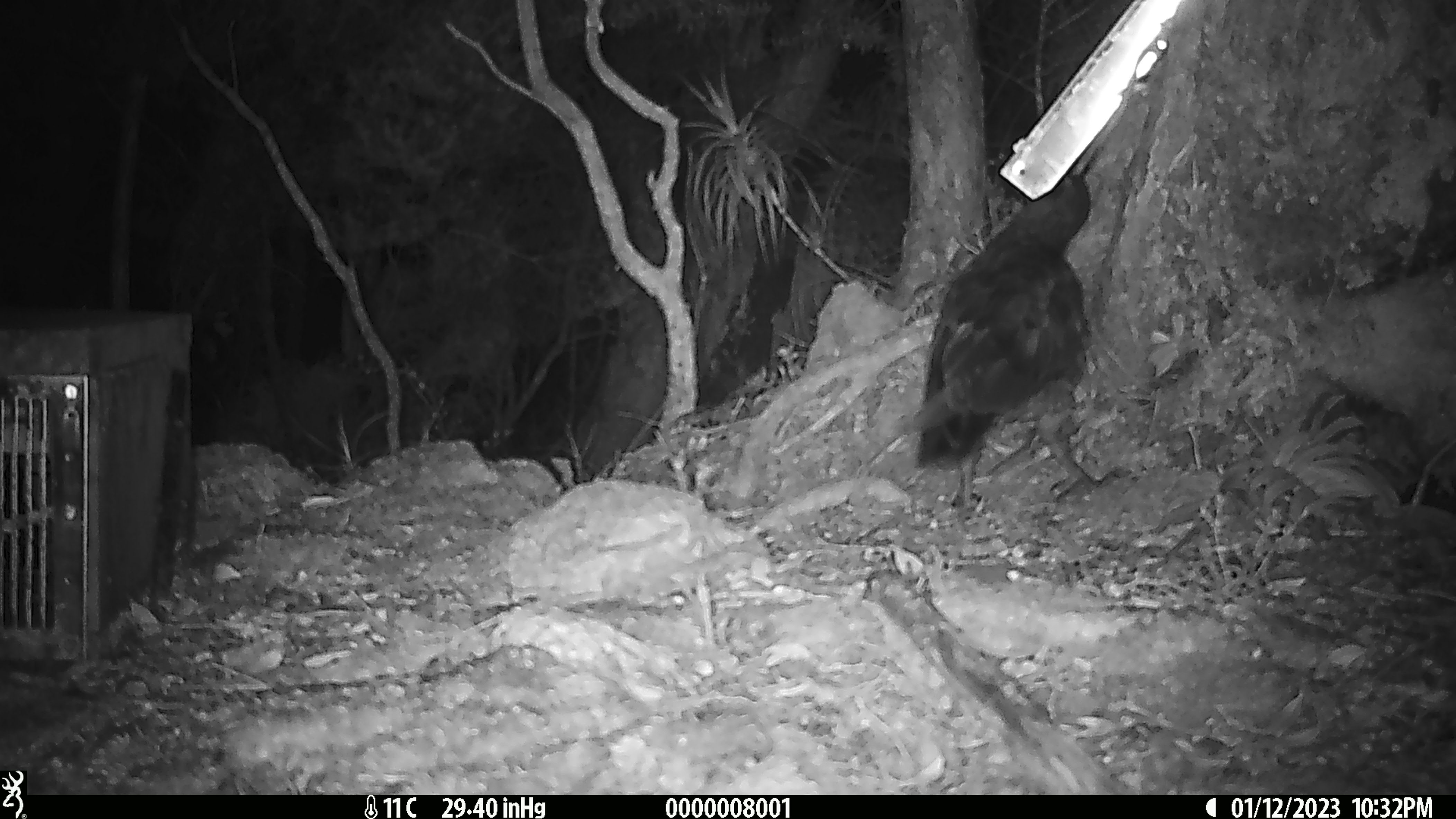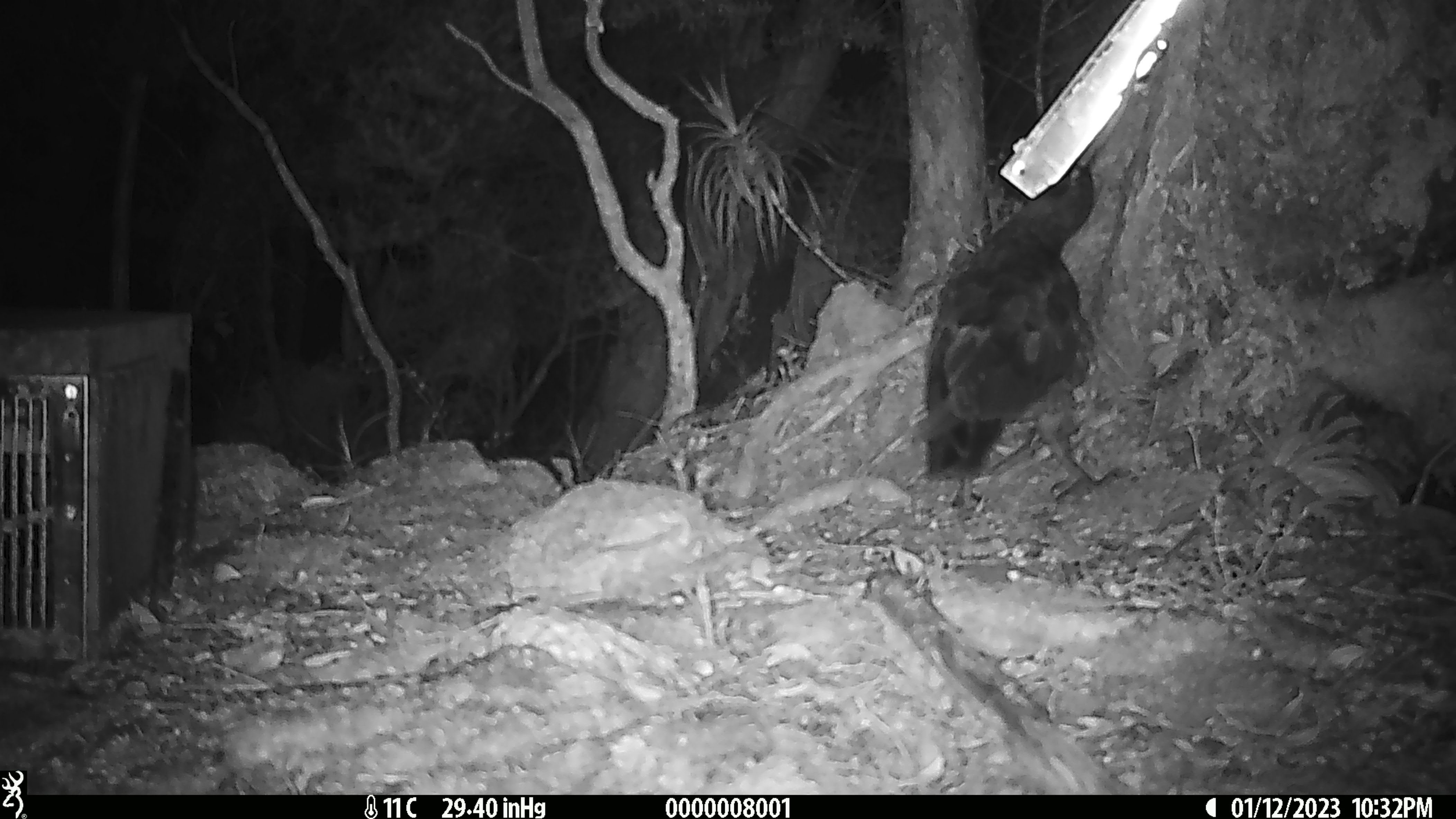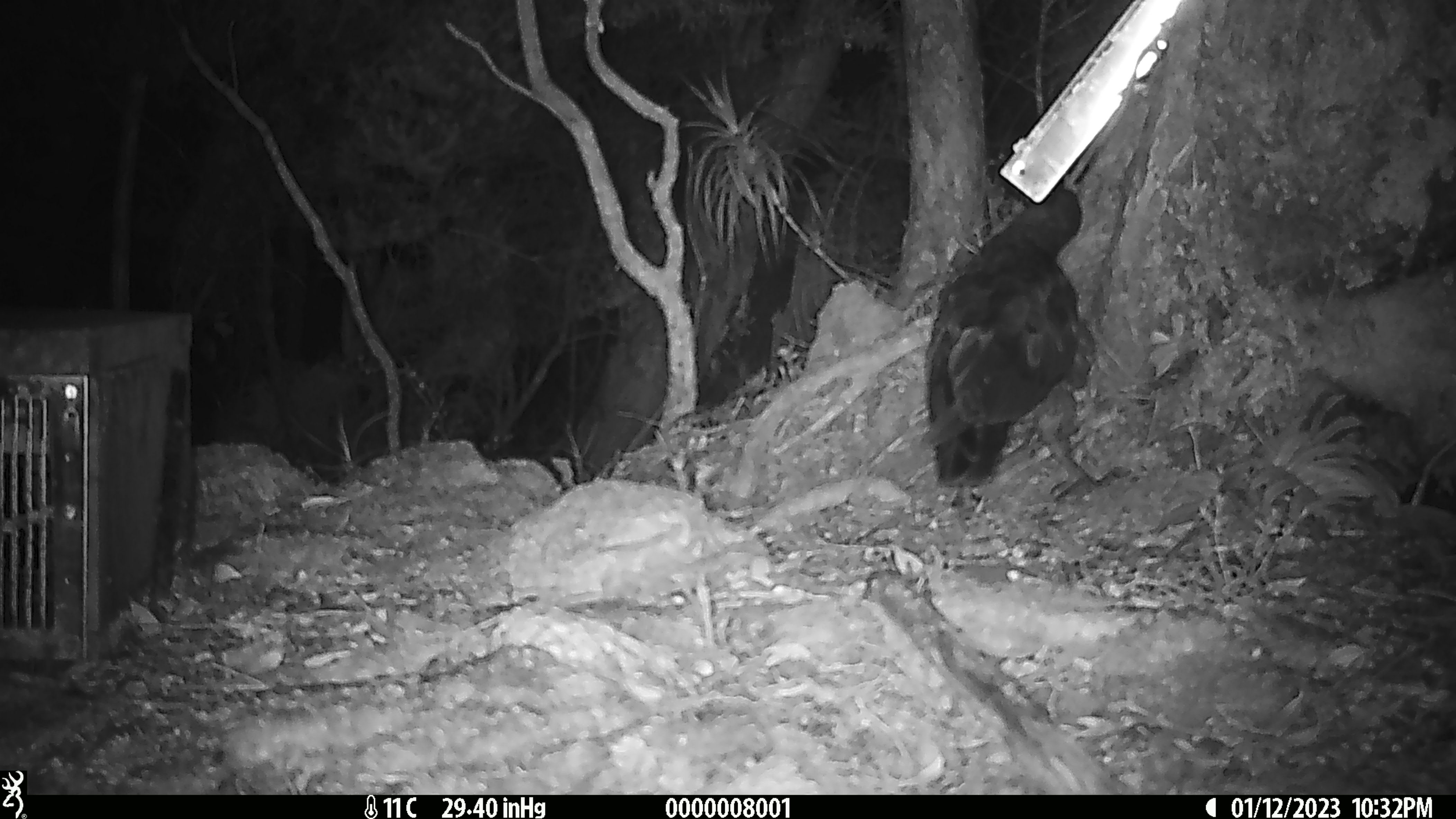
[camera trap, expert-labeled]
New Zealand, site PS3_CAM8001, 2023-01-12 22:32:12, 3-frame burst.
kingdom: Animalia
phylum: Chordata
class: Aves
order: Psittaciformes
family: Strigopidae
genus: Nestor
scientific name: Nestor notabilis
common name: kea